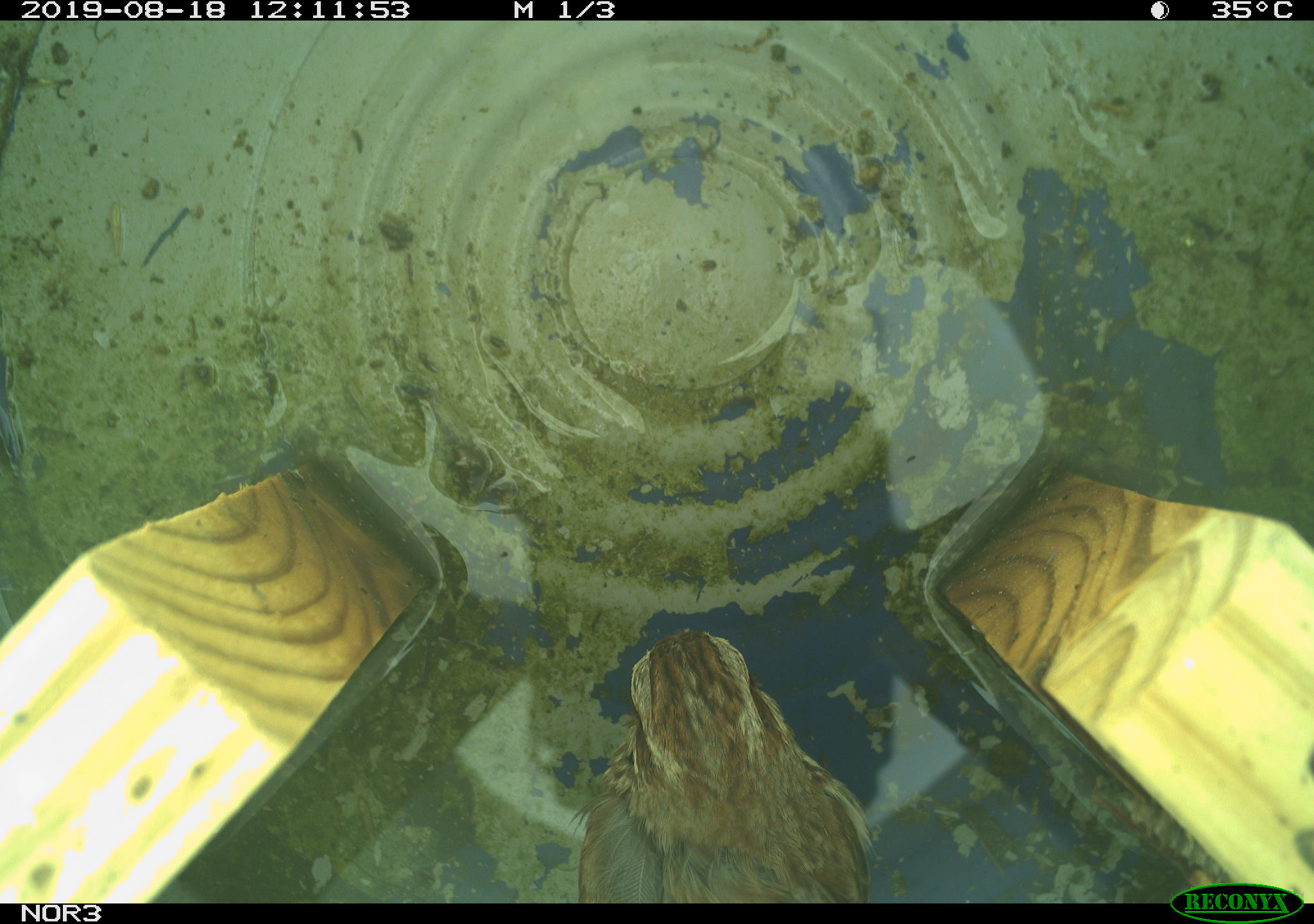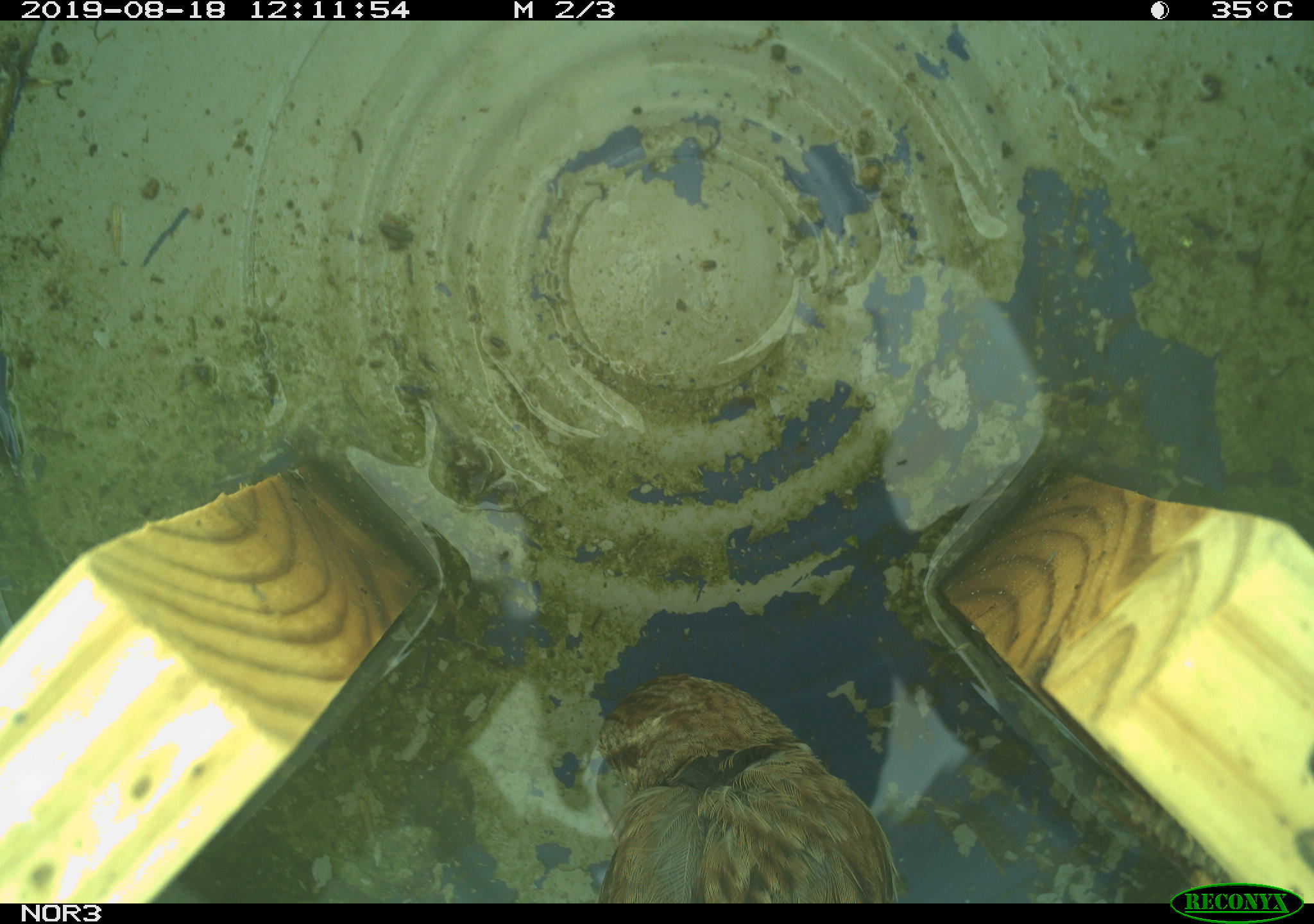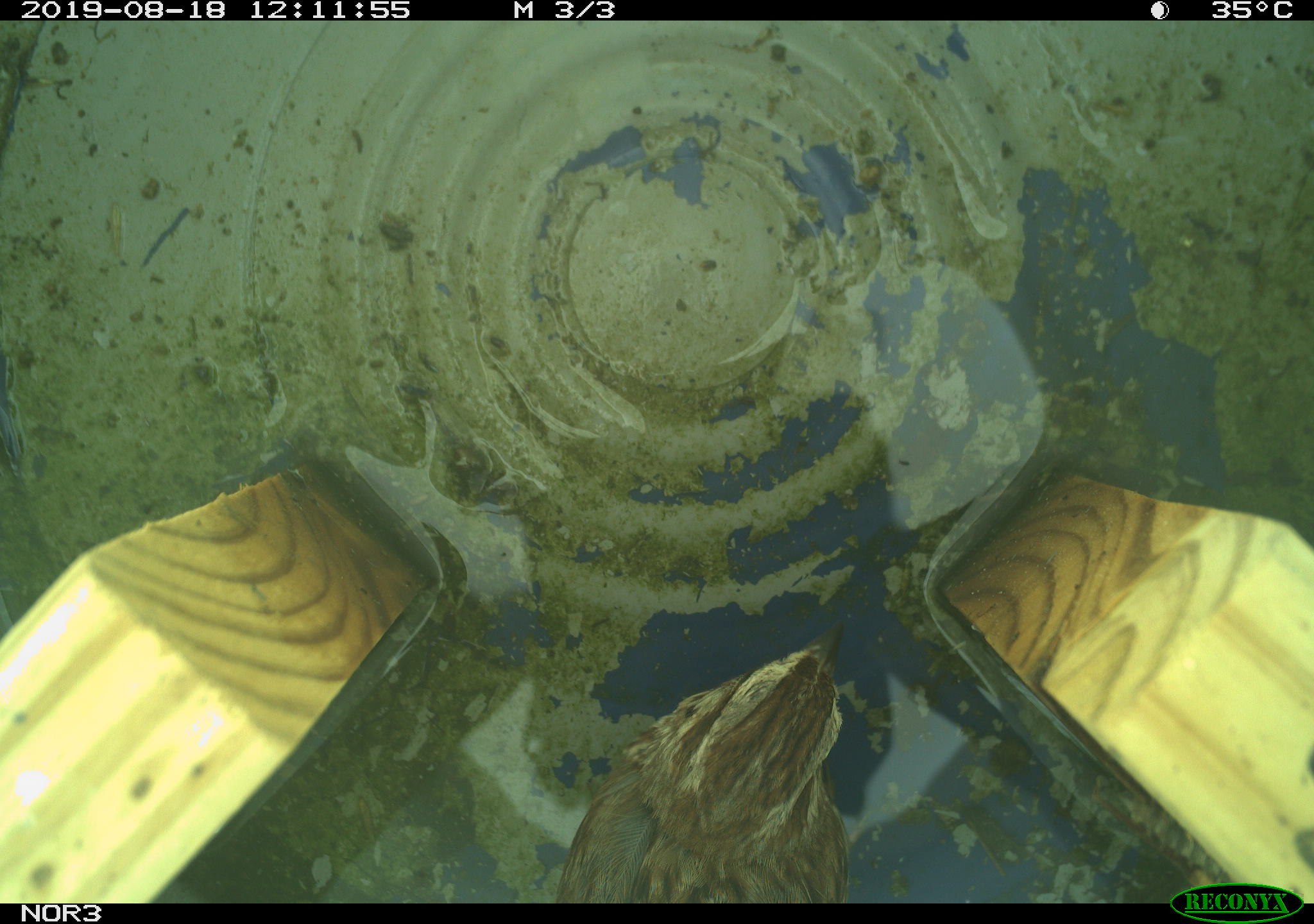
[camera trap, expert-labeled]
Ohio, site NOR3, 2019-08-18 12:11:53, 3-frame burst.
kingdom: Animalia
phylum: Chordata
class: Aves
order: Passeriformes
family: Passerellidae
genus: Melospiza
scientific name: Melospiza melodia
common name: song sparrow